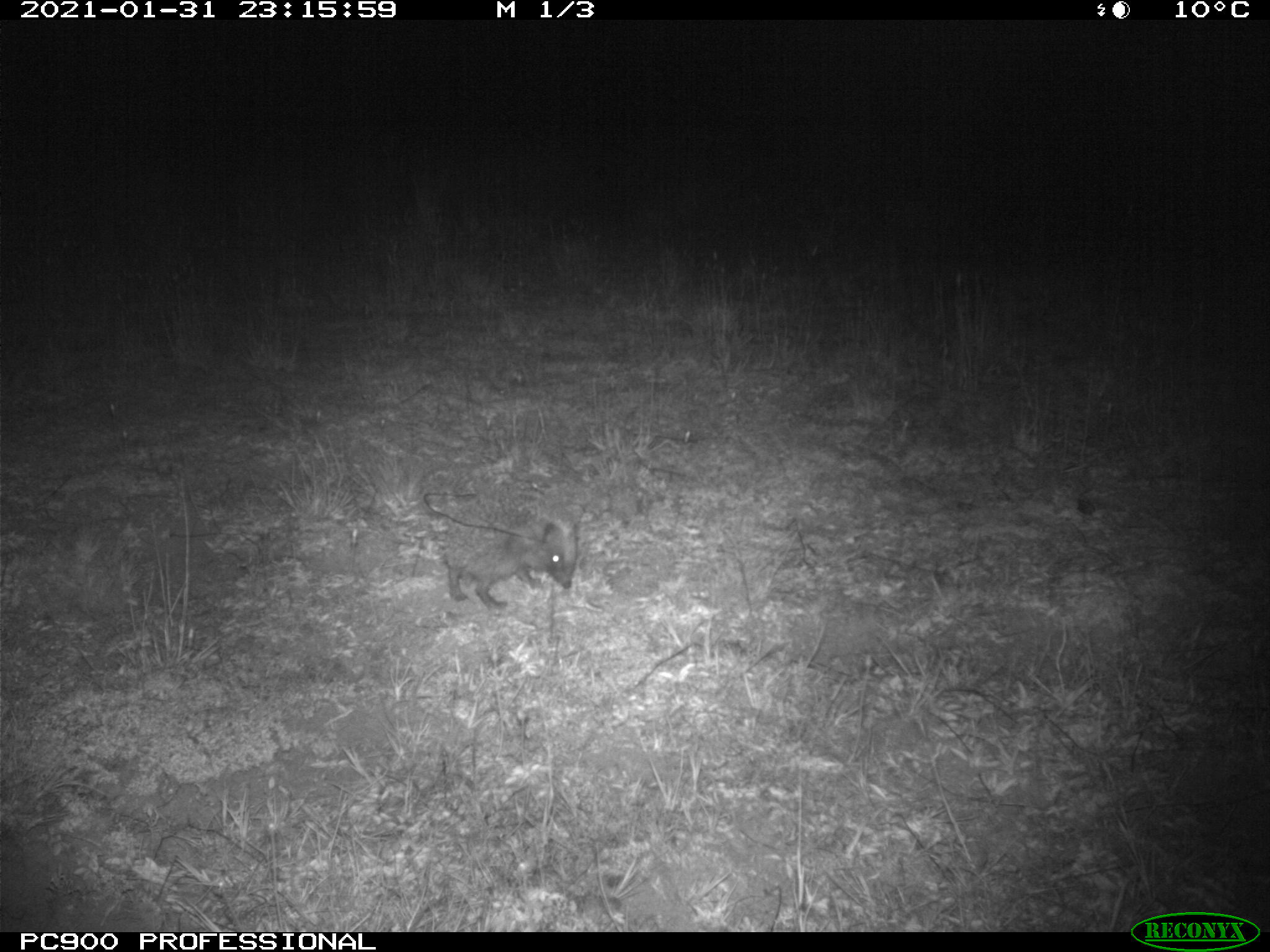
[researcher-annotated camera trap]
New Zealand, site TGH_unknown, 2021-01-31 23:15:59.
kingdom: Animalia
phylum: Chordata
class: Mammalia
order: Eulipotyphla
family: Erinaceidae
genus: Erinaceus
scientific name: Erinaceus europaeus europaeus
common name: european hedgehog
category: hedgehog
Hedgehog (european hedgehog) (Erinaceus europaeus europaeus).